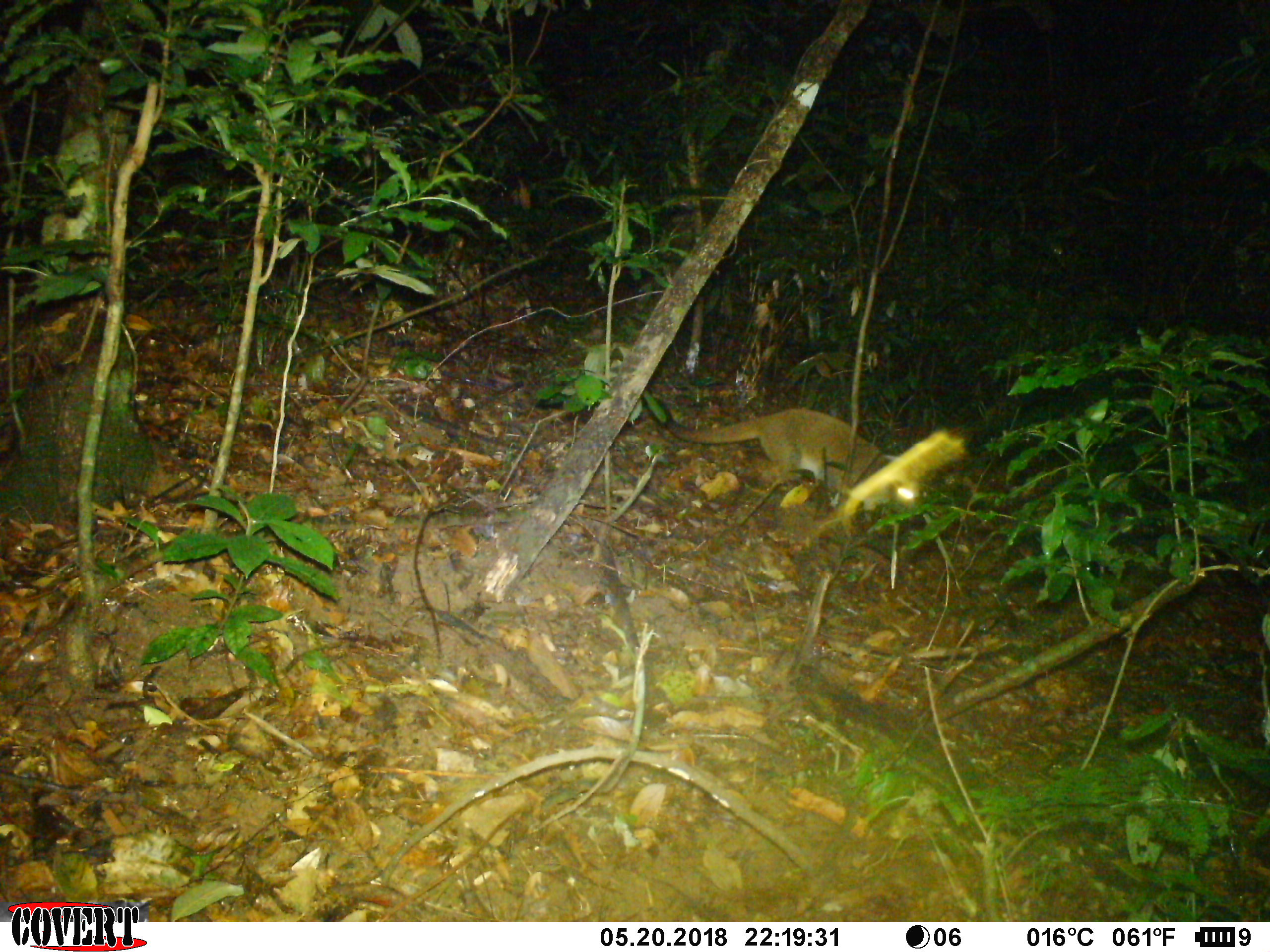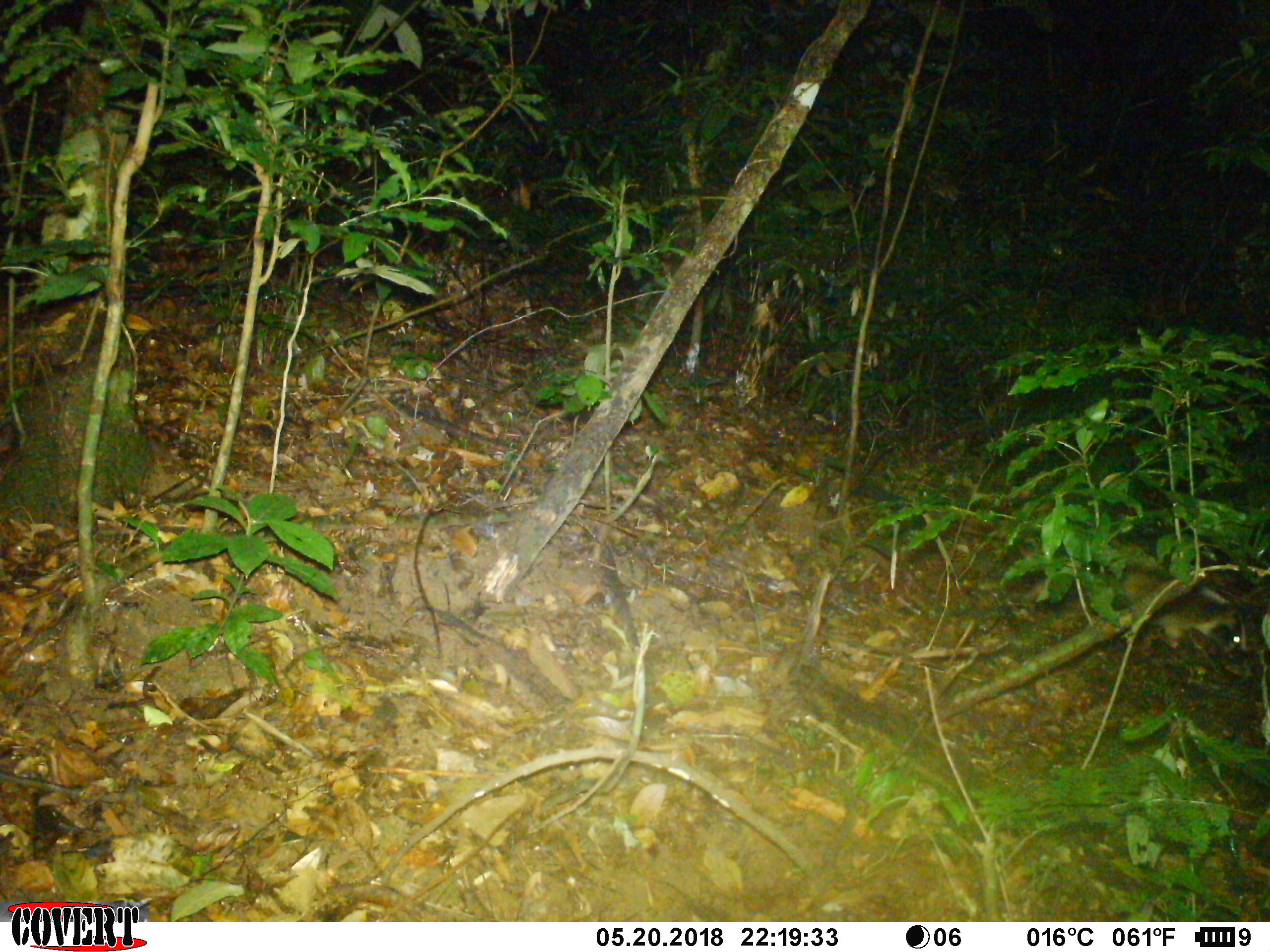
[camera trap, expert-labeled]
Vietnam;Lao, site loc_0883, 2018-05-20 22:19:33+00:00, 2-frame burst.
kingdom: Animalia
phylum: Chordata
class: Mammalia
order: Carnivora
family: Viverridae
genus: Paguma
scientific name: Paguma larvata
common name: masked palm civet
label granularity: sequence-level